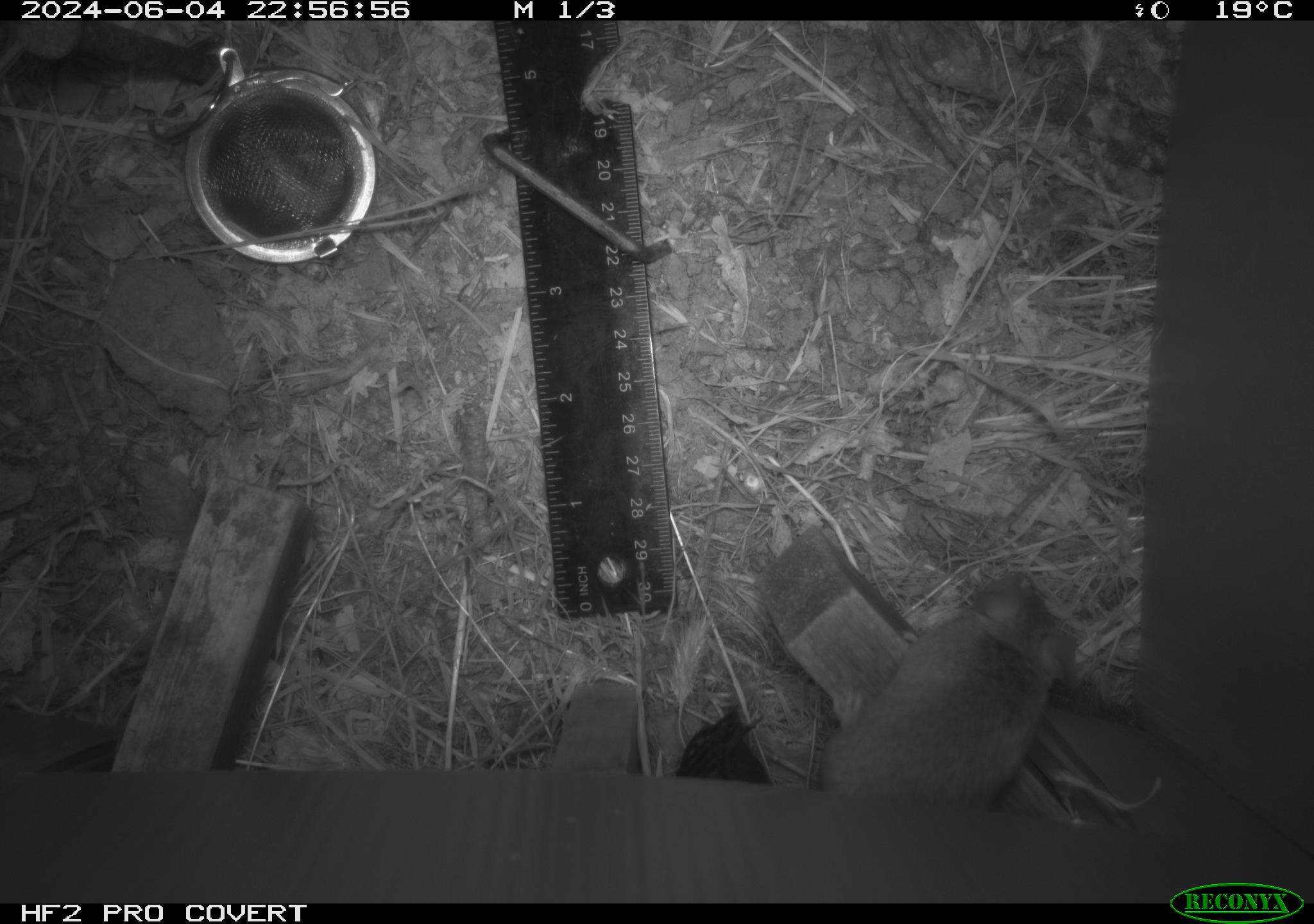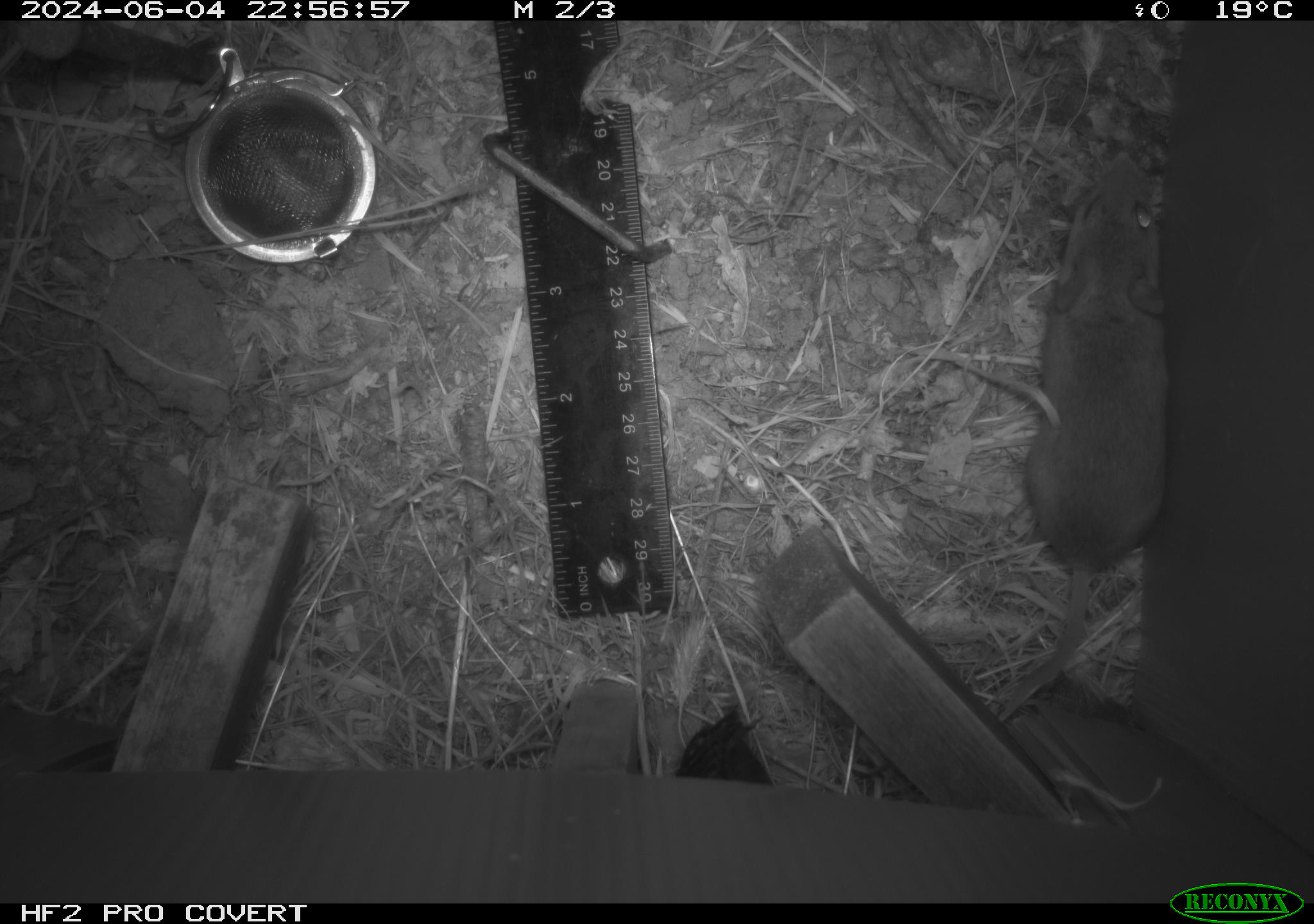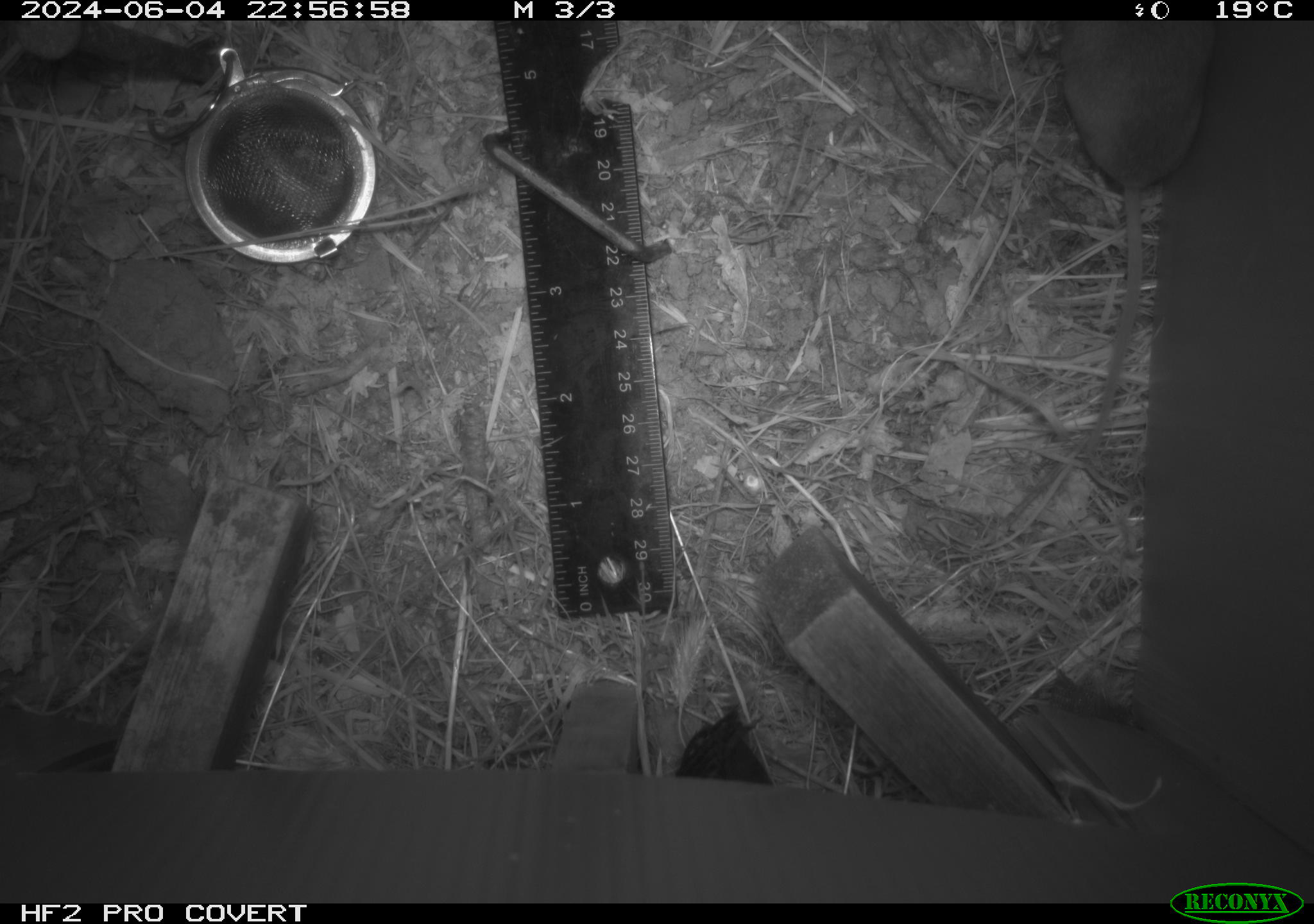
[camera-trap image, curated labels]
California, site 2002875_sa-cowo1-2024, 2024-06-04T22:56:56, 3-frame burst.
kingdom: Animalia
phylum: Chordata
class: Mammalia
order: Rodentia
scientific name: Rodentia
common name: mouse species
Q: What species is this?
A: Mouse species (Rodentia).